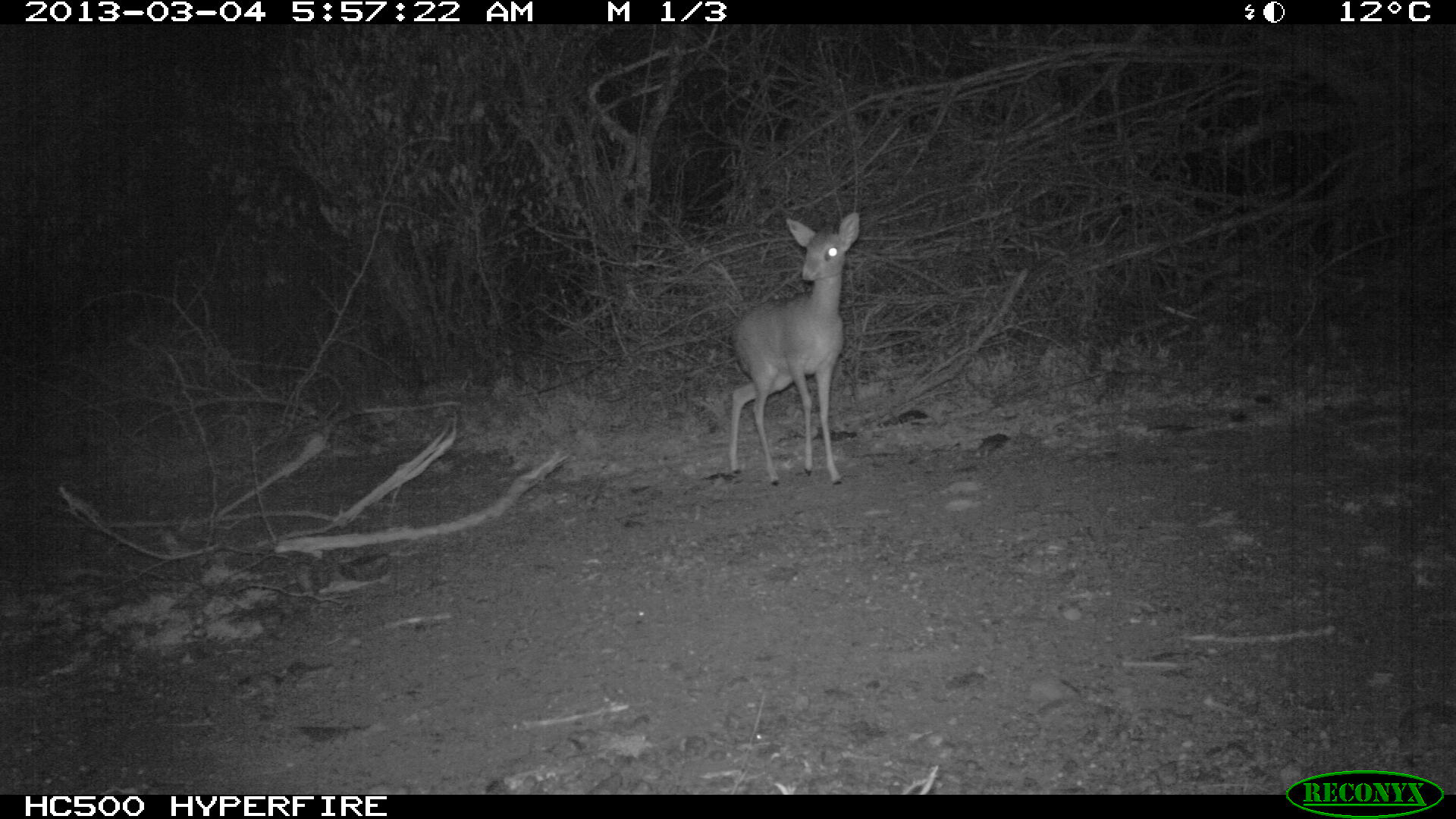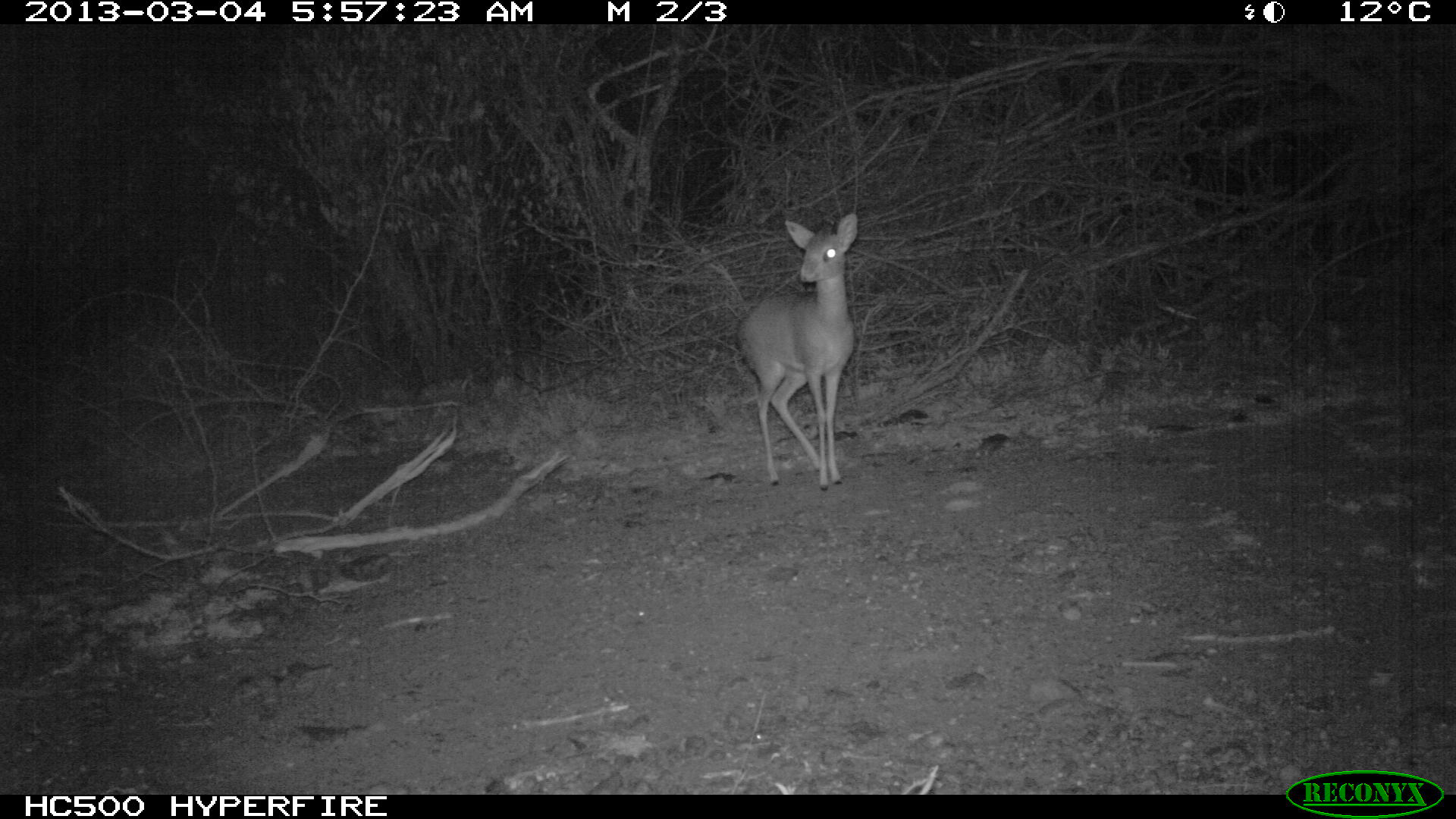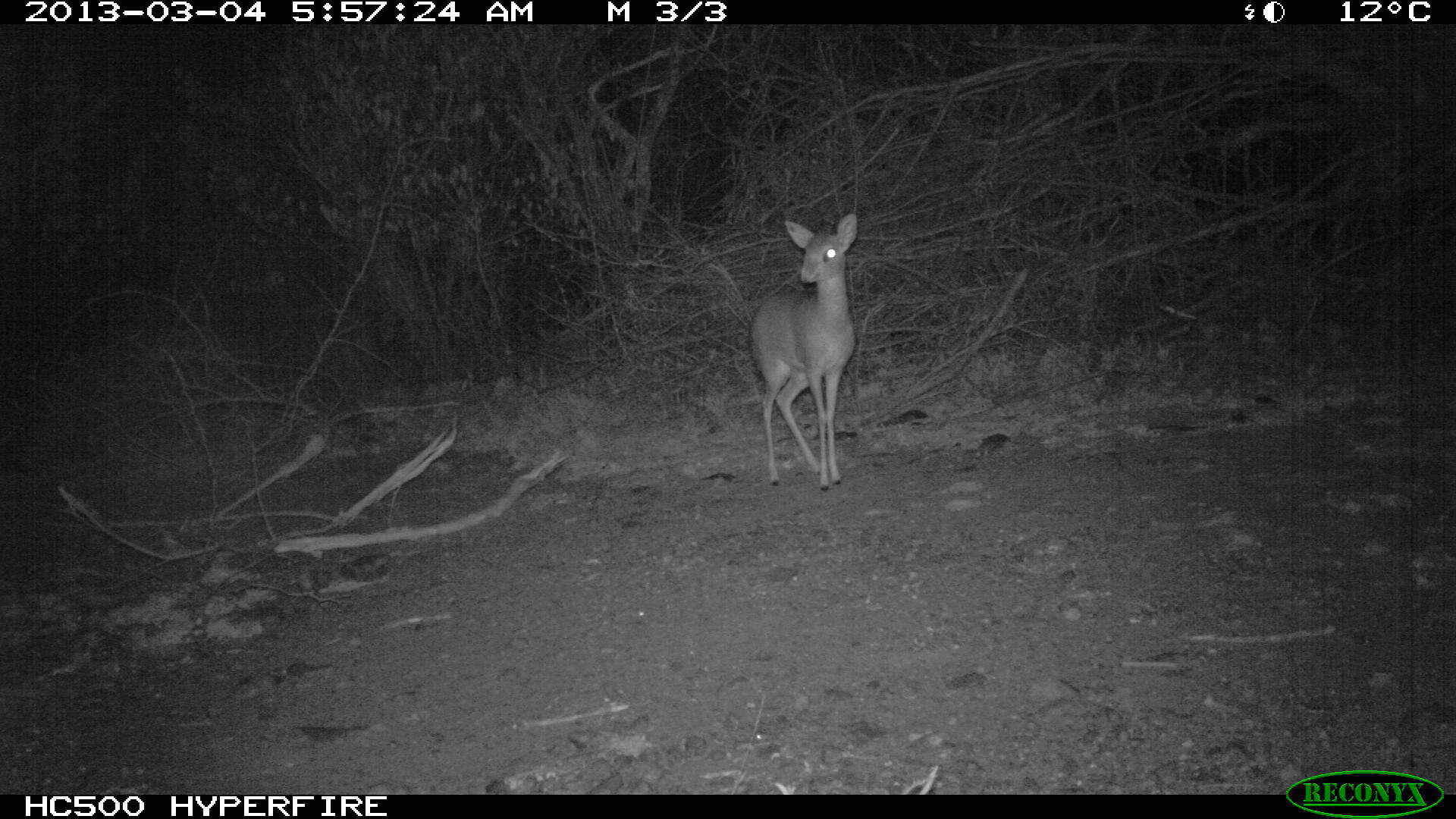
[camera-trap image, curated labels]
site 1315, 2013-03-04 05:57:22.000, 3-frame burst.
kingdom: Animalia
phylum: Chordata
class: Mammalia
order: Artiodactyla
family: Bovidae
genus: Madoqua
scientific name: Madoqua guentheri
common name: günther's dik-dik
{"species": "Madoqua guentheri (günther's dik-dik)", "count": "1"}